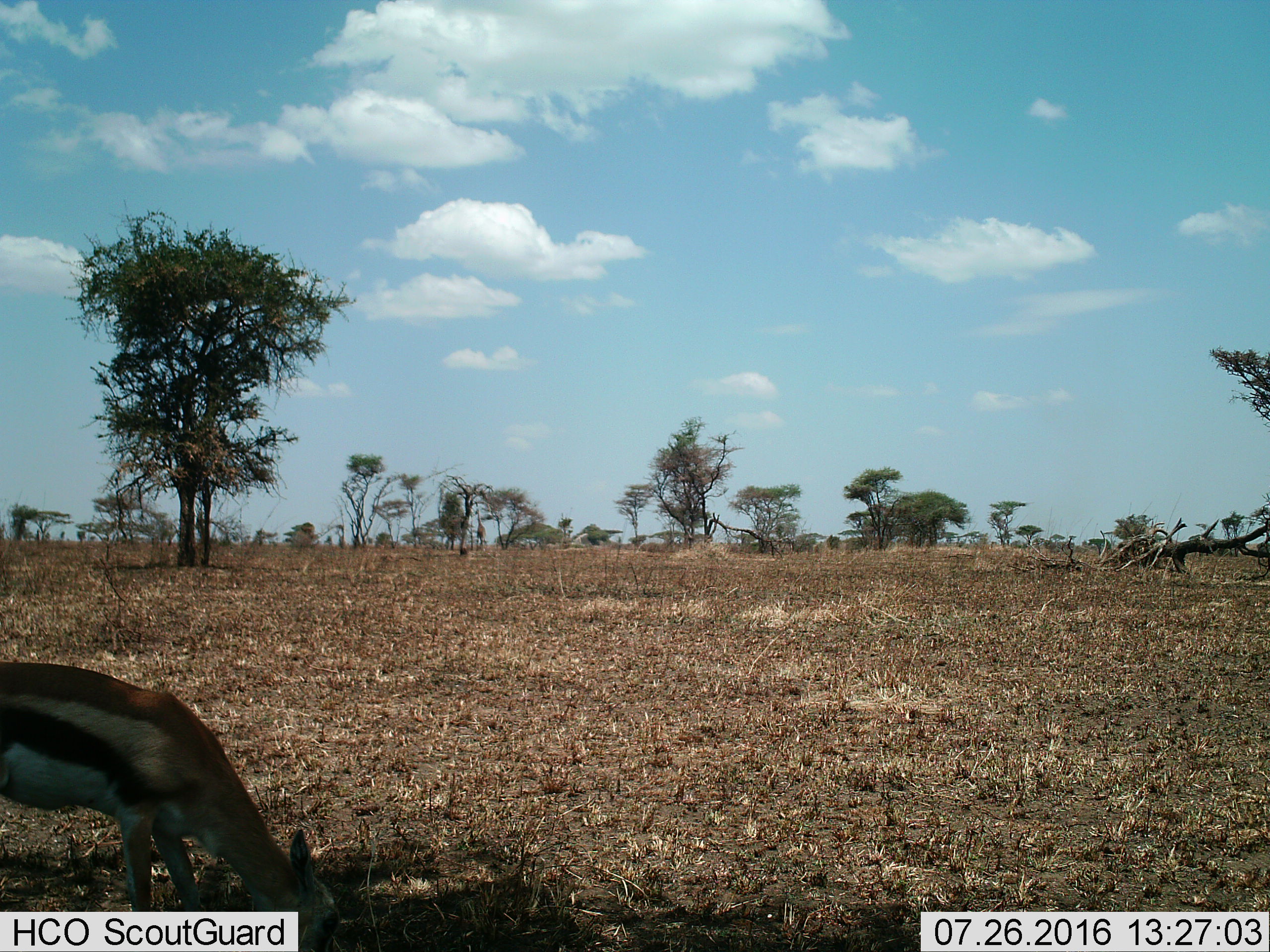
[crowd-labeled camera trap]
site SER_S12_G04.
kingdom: Animalia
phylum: Chordata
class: Mammalia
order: Artiodactyla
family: Bovidae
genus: Eudorcas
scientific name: Eudorcas thomsonii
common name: thomson's gazelle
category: gazellethomsons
Gazellethomsons (thomson's gazelle) (Eudorcas thomsonii), count 1. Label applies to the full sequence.